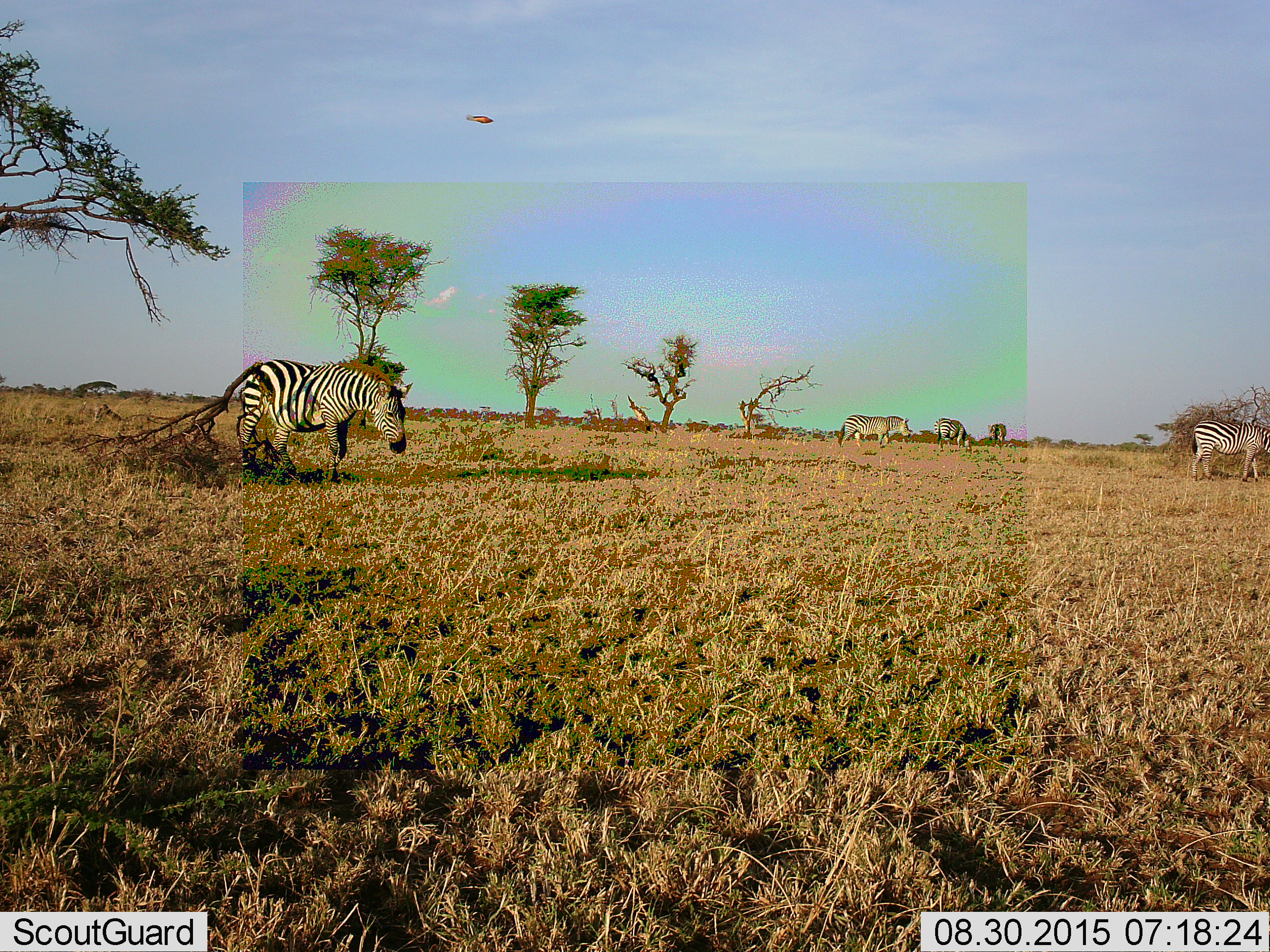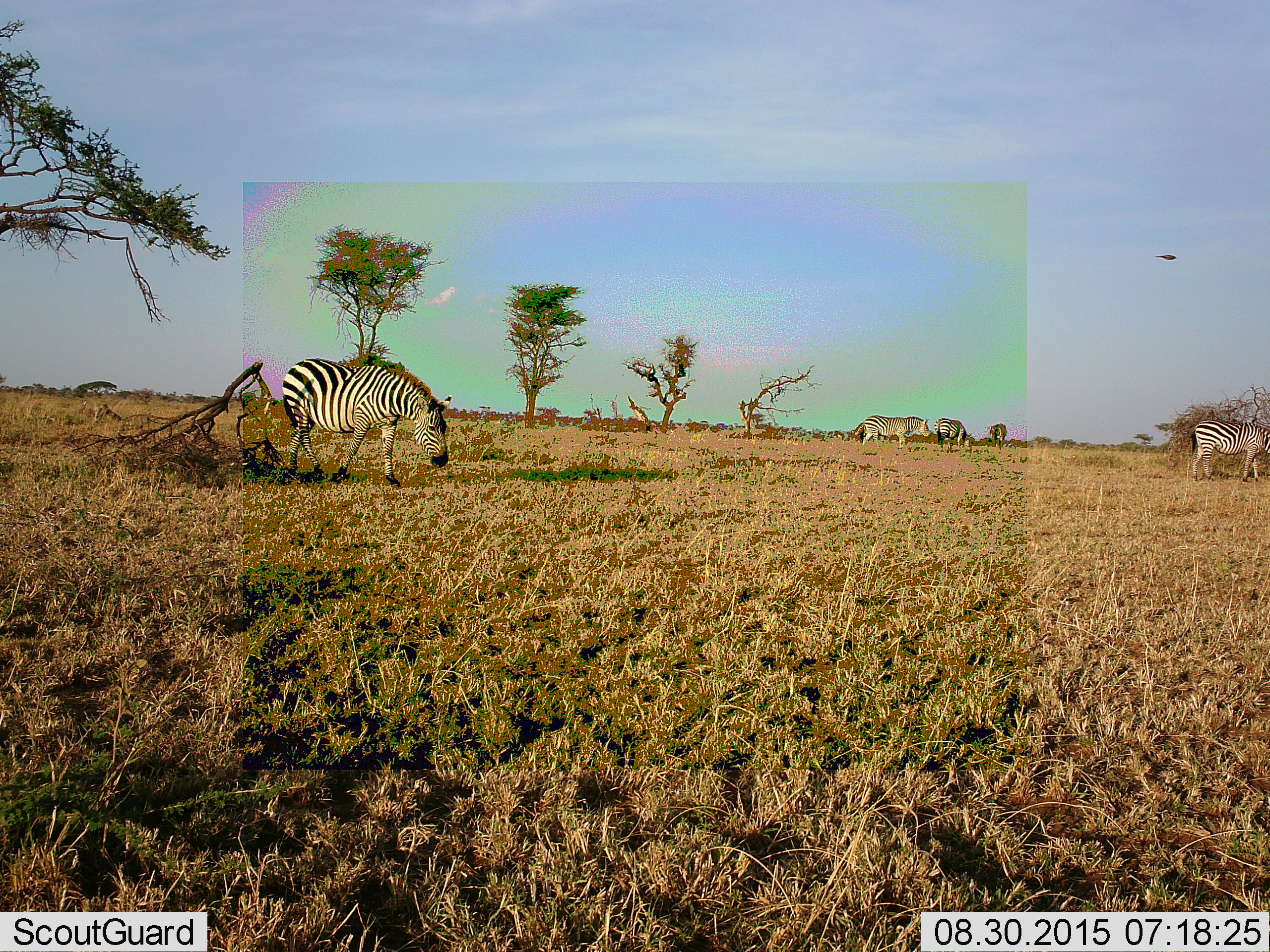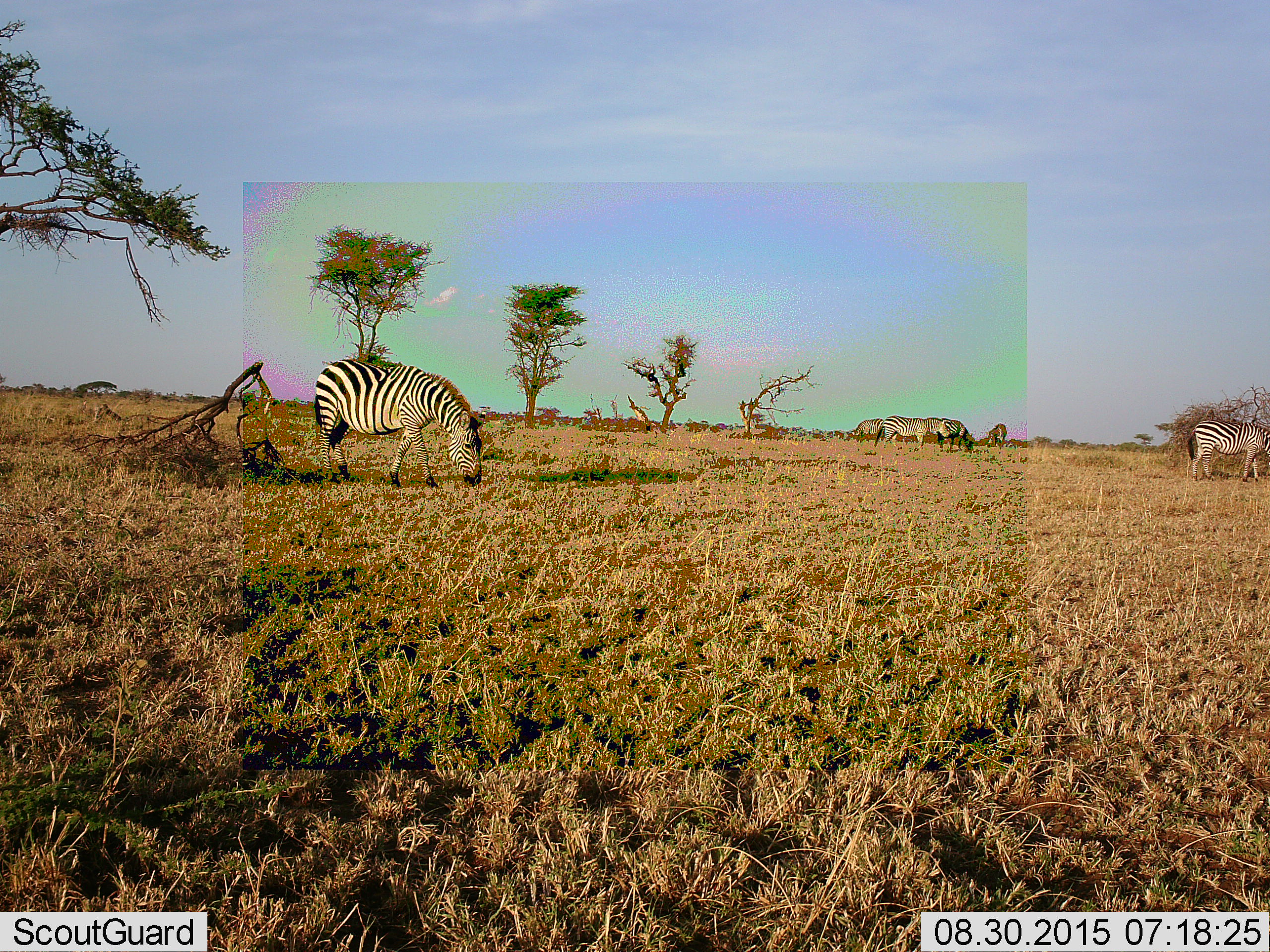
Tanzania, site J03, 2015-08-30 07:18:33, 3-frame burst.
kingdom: Animalia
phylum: Chordata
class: Mammalia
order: Perissodactyla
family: Equidae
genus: Equus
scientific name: Equus quagga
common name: plains zebra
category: zebra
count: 5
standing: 70%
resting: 10%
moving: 50%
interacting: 0%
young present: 0%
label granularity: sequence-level